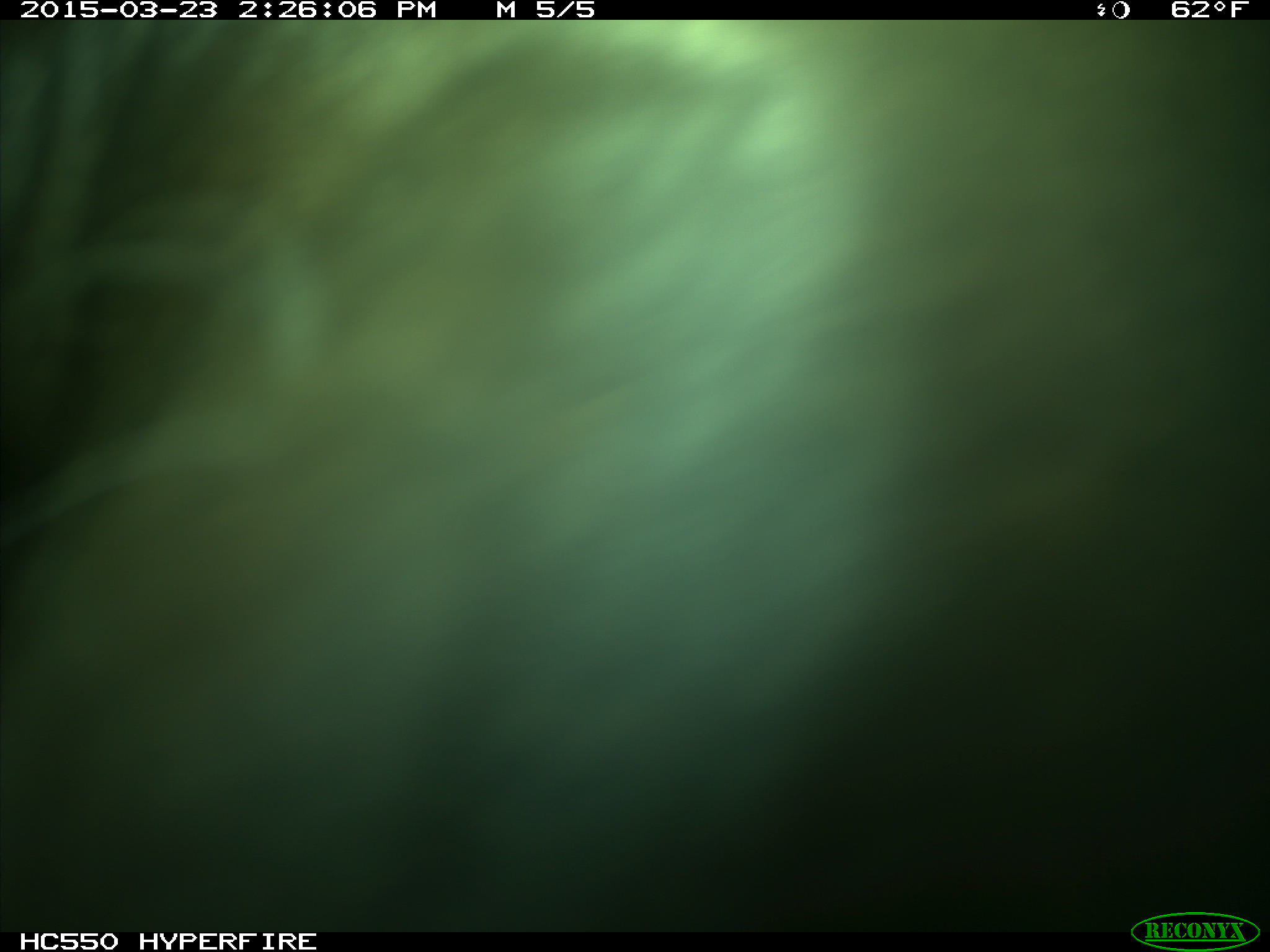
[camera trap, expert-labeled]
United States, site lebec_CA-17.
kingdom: Animalia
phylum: Chordata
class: Mammalia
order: Artiodactyla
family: Bovidae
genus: Bos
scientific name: Bos taurus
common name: domestic cow